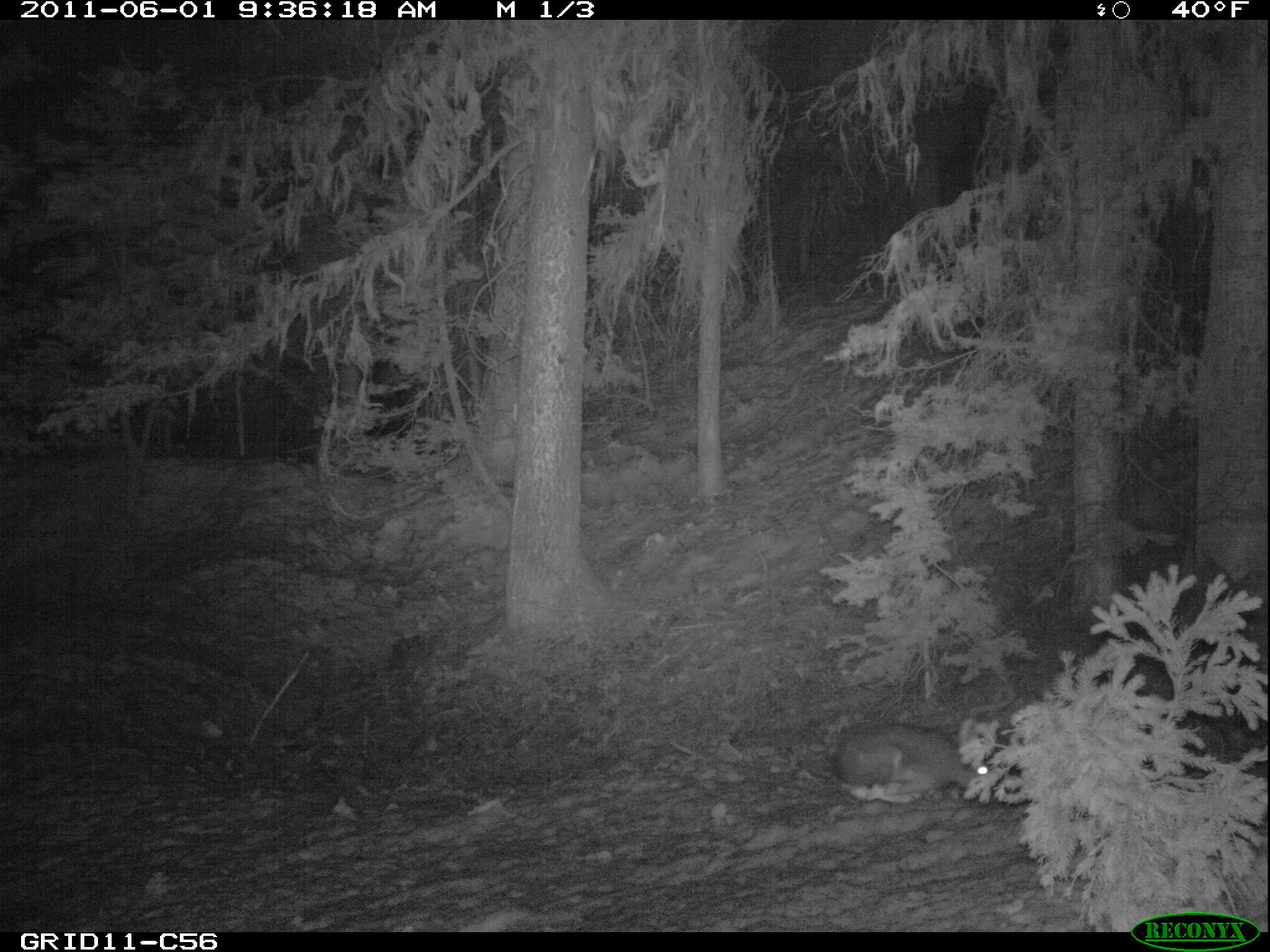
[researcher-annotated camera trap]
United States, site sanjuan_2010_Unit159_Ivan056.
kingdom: Animalia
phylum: Chordata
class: Mammalia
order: Lagomorpha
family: Leporidae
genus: Lepus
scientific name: Lepus americanus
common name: snowshoe hare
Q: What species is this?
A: Lepus americanus (snowshoe hare).